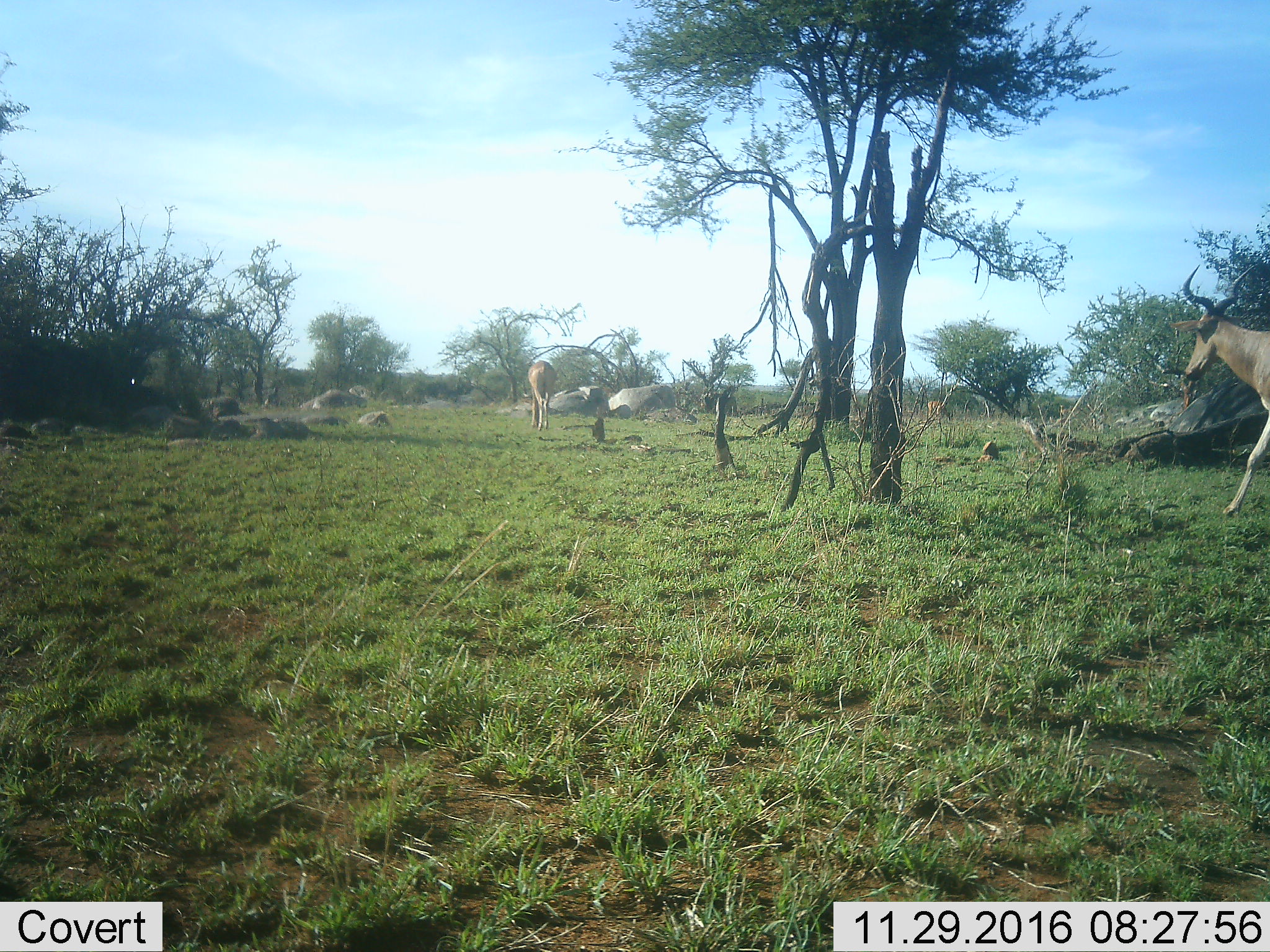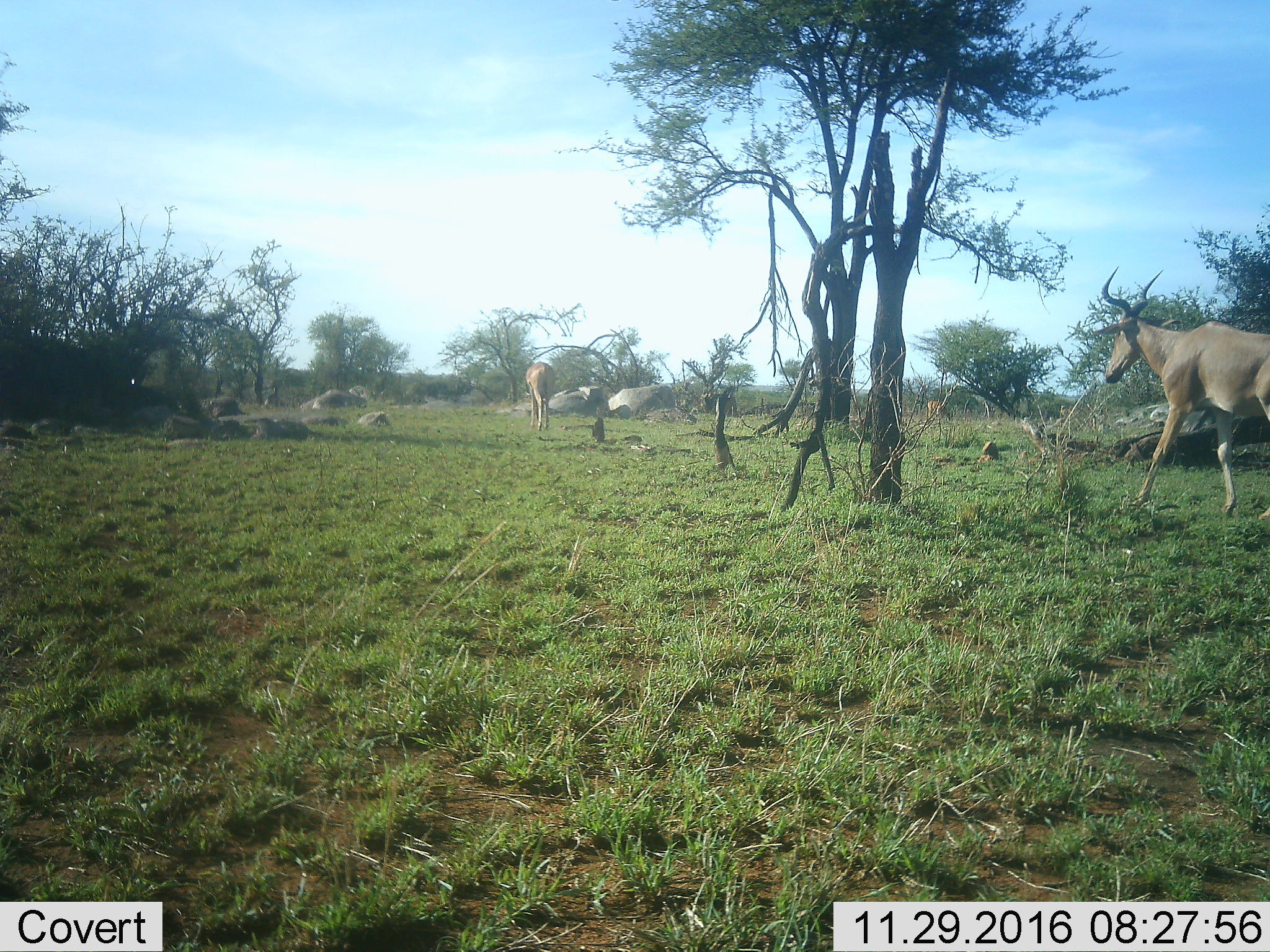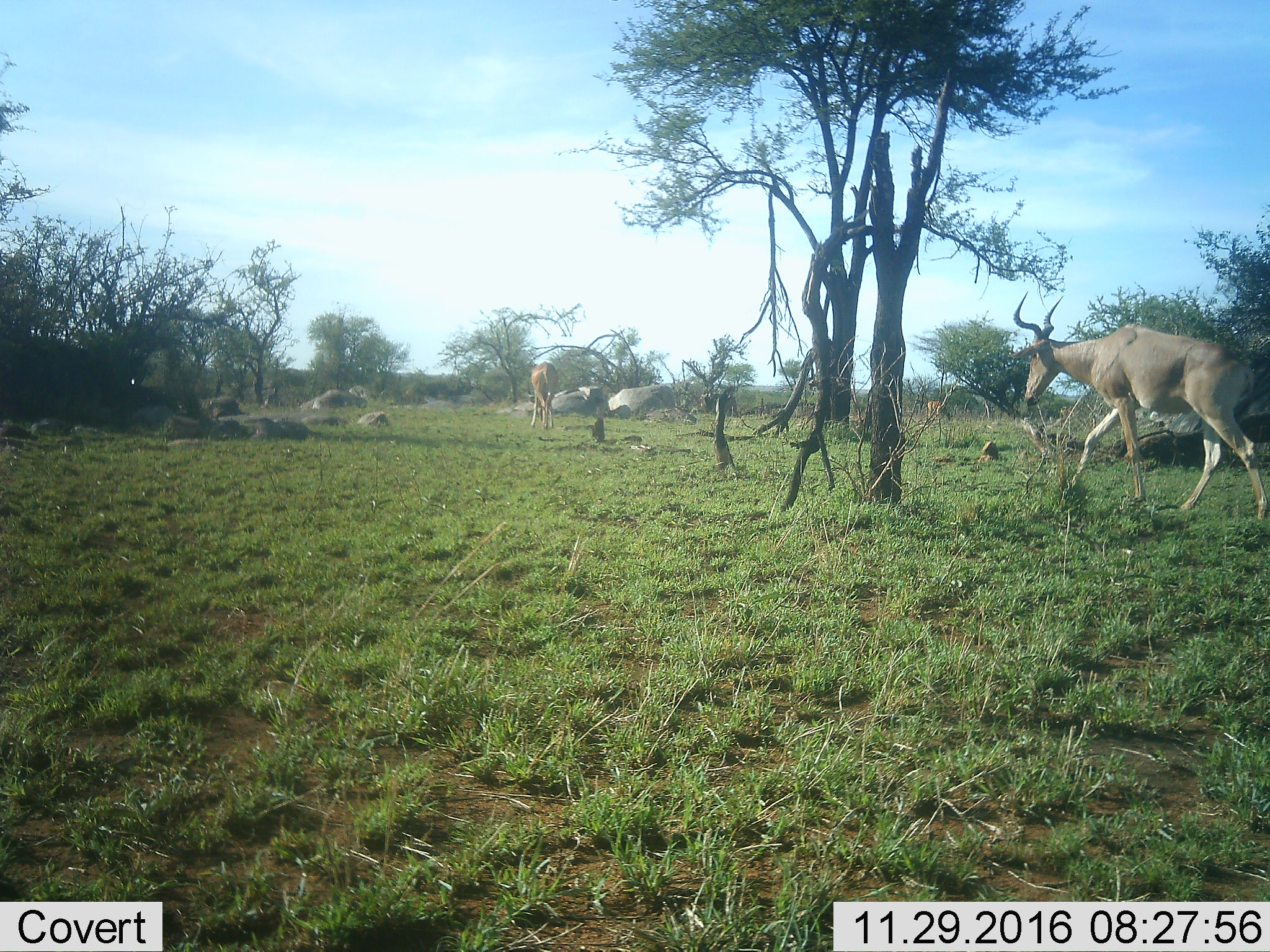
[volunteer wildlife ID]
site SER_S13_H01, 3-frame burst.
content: unidentified animal